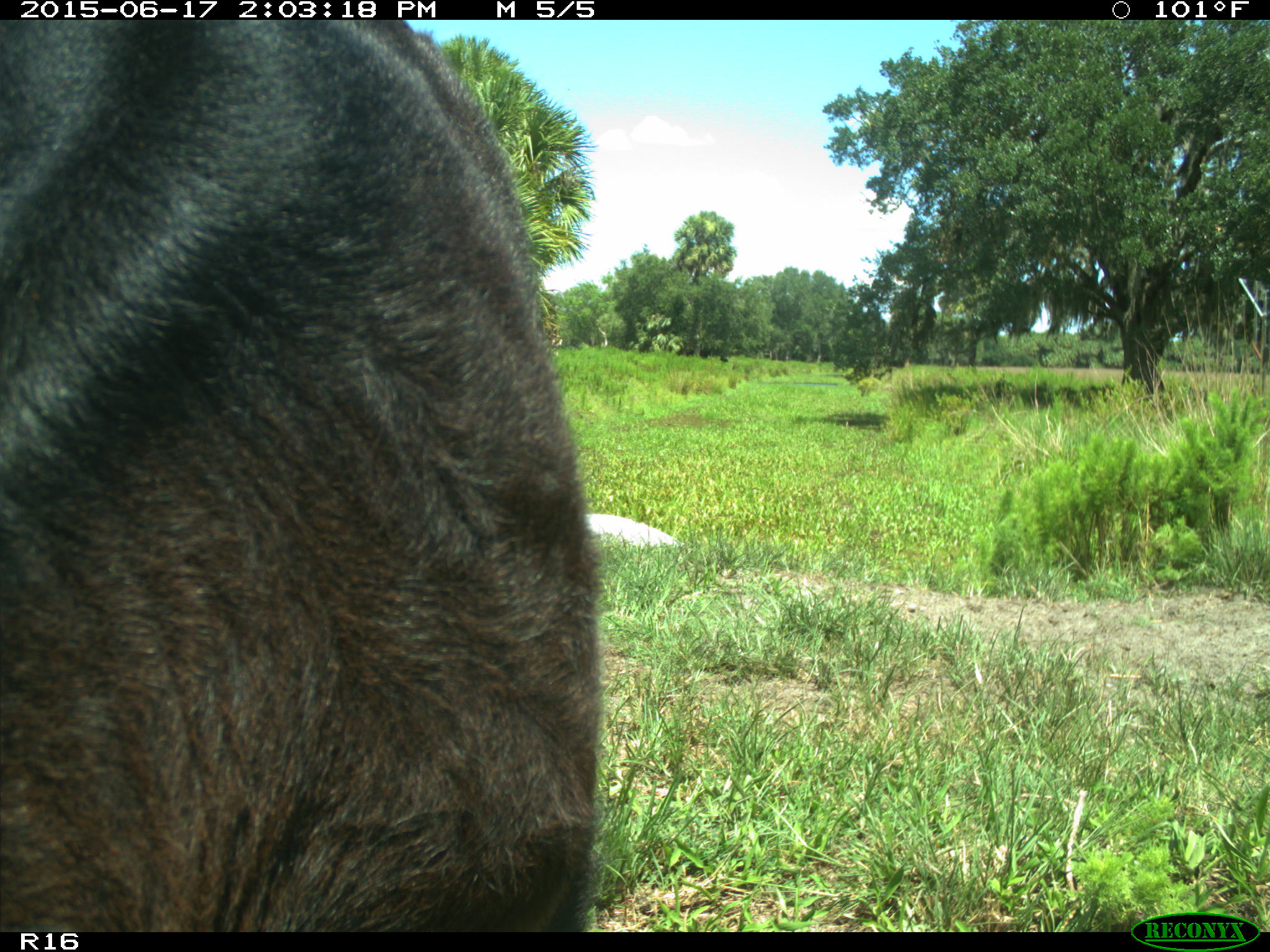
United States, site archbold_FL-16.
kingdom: Animalia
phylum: Chordata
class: Mammalia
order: Artiodactyla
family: Bovidae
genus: Bos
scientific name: Bos taurus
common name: domestic cow